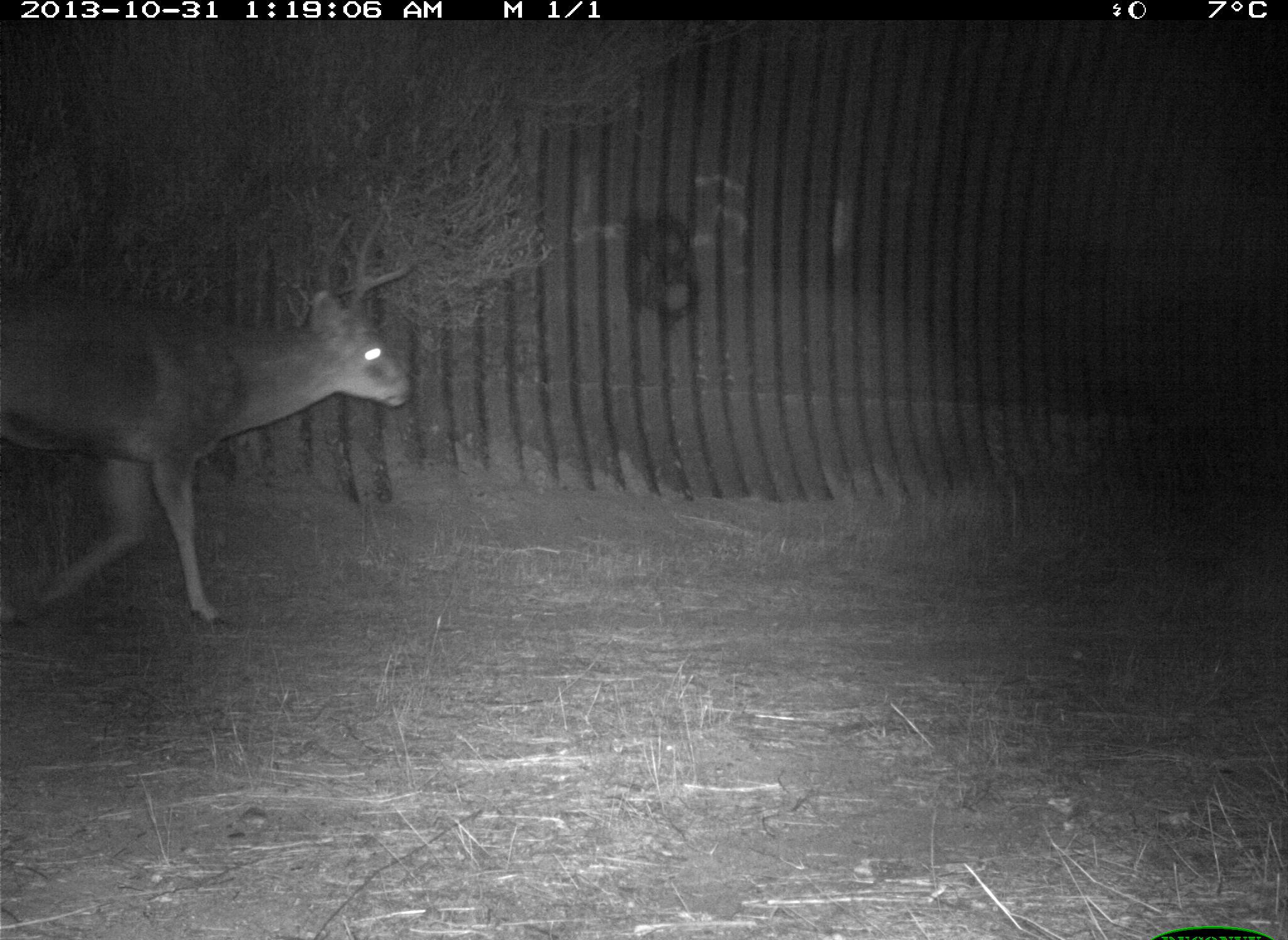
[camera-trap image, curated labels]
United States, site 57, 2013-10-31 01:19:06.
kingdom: Animalia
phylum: Chordata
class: Mammalia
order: Artiodactyla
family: Cervidae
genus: Odocoileus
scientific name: Odocoileus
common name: deer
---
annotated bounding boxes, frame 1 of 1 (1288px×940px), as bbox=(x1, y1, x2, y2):
deer: bbox=(0, 211, 417, 627)